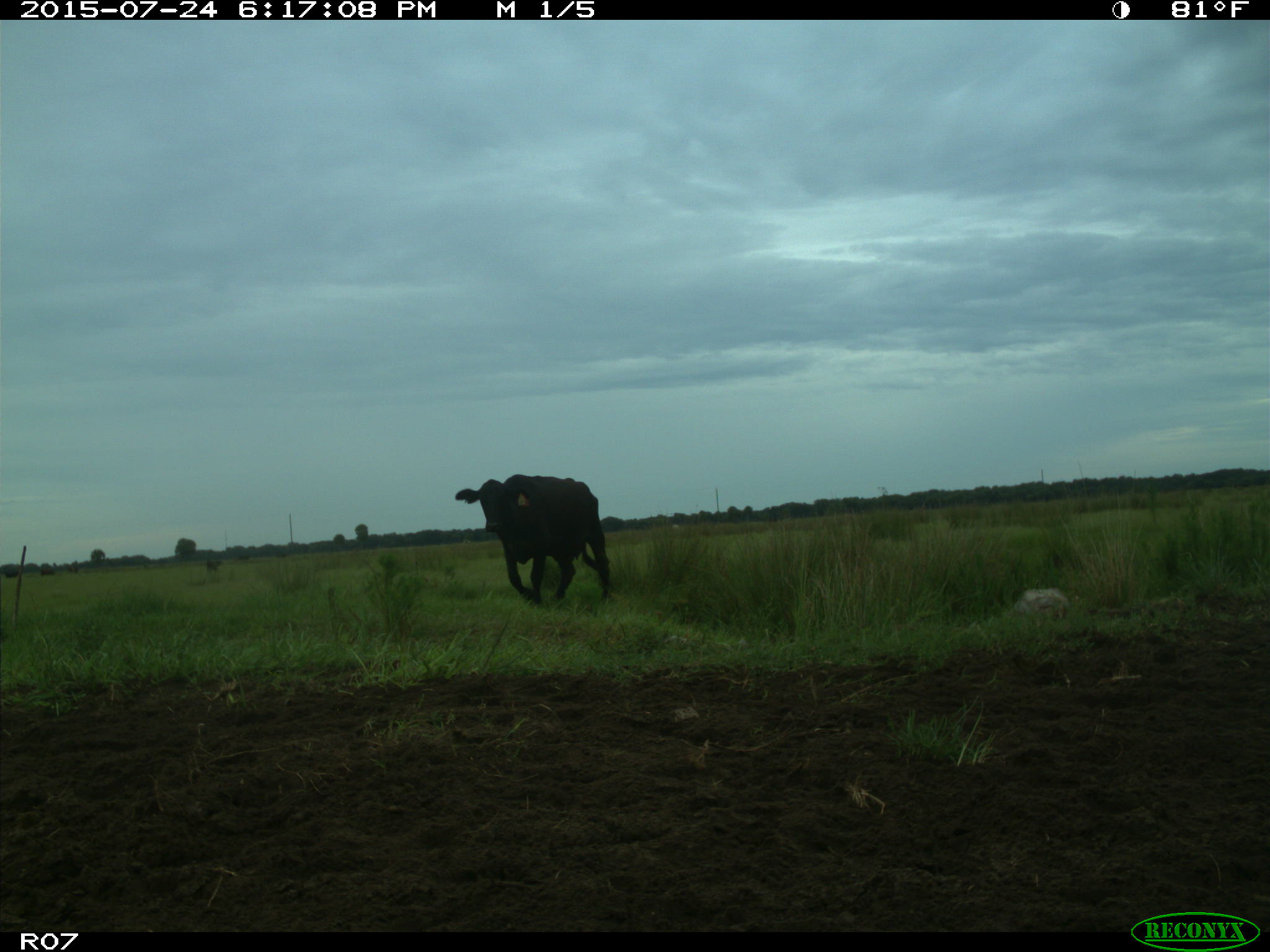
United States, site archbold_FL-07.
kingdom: Animalia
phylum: Chordata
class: Mammalia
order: Artiodactyla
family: Bovidae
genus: Bos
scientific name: Bos taurus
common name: domestic cow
Bos taurus (domestic cow).